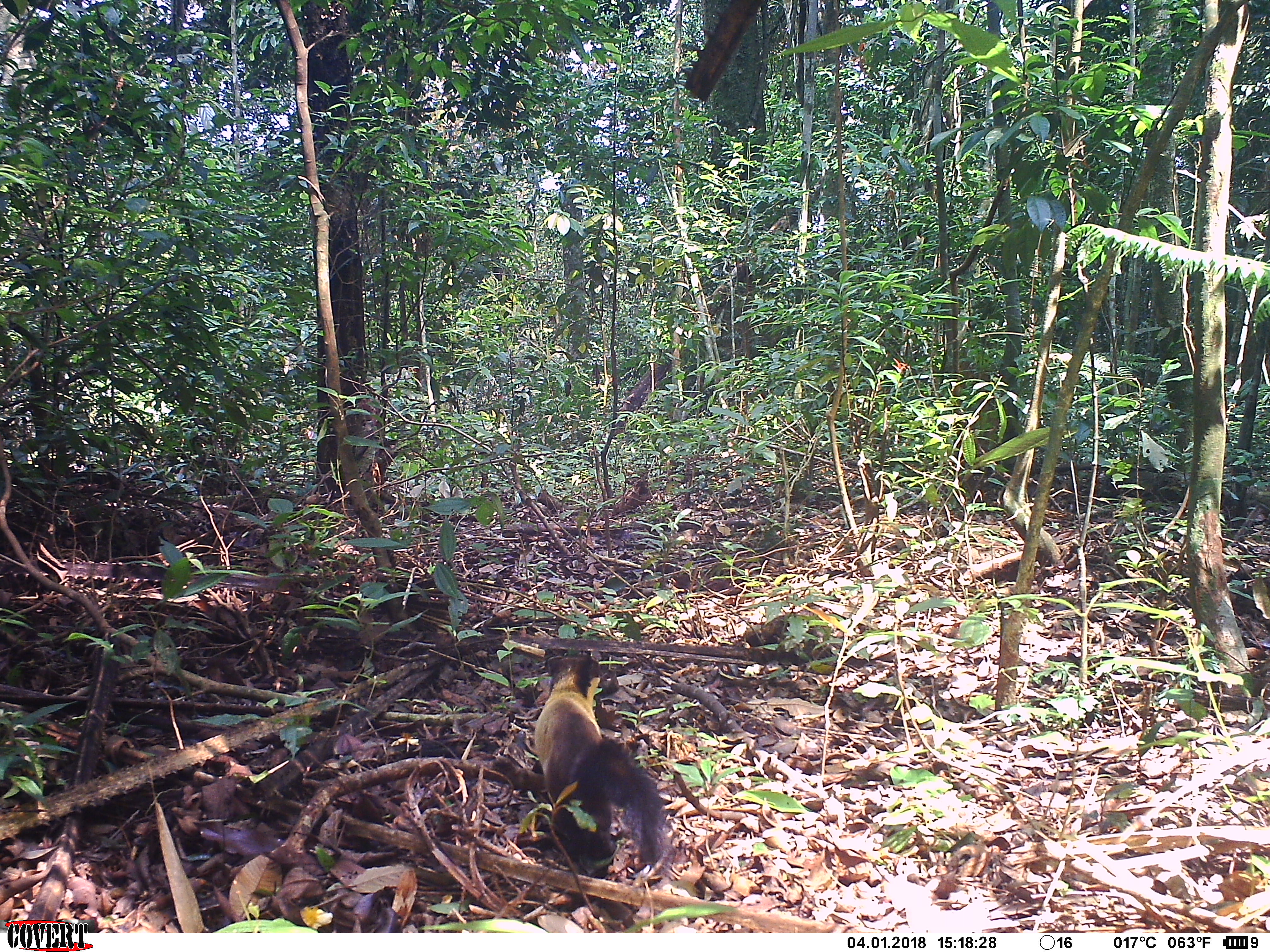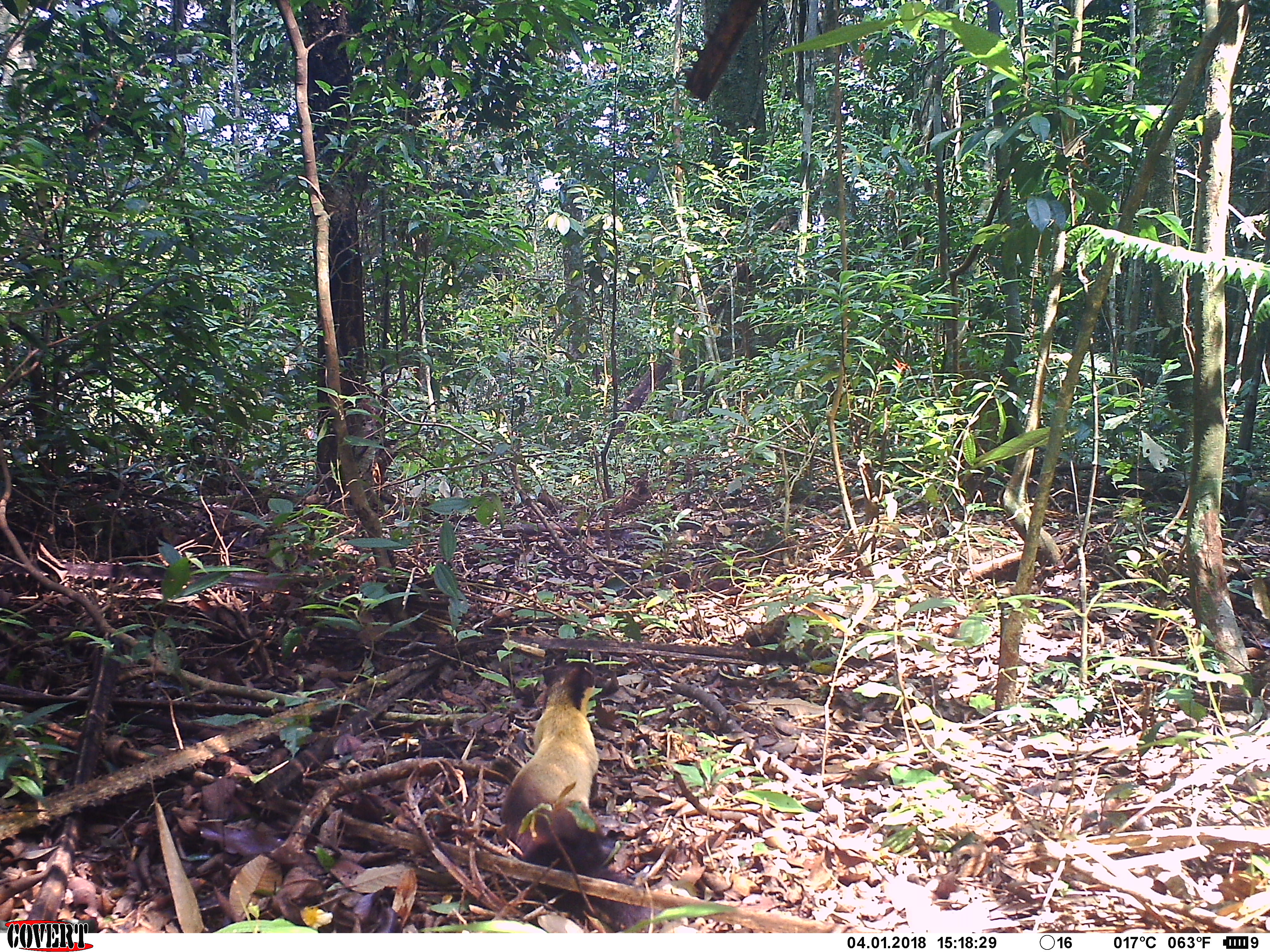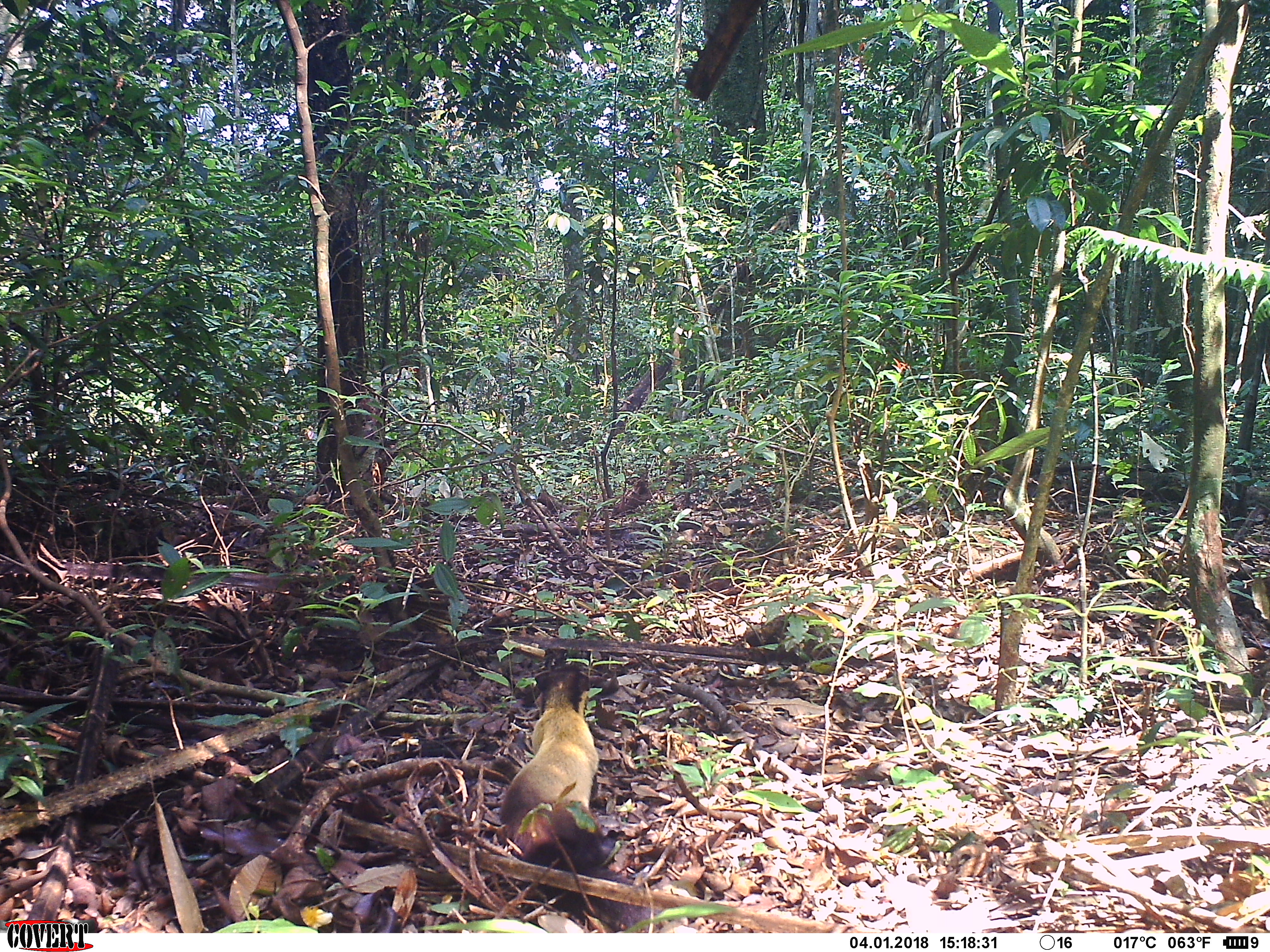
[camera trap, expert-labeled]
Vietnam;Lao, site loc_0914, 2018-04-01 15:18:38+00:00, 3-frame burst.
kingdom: Animalia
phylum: Chordata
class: Mammalia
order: Carnivora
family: Mustelidae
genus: Martes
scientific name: Martes flavigula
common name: yellow-throated marten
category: yellow throated marten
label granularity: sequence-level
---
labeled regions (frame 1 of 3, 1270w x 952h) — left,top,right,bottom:
yellow throated marten: 532,654,668,879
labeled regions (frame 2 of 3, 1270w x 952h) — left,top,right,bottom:
yellow throated marten: 497,660,662,932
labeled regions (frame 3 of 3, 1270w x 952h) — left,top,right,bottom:
yellow throated marten: 498,664,661,930